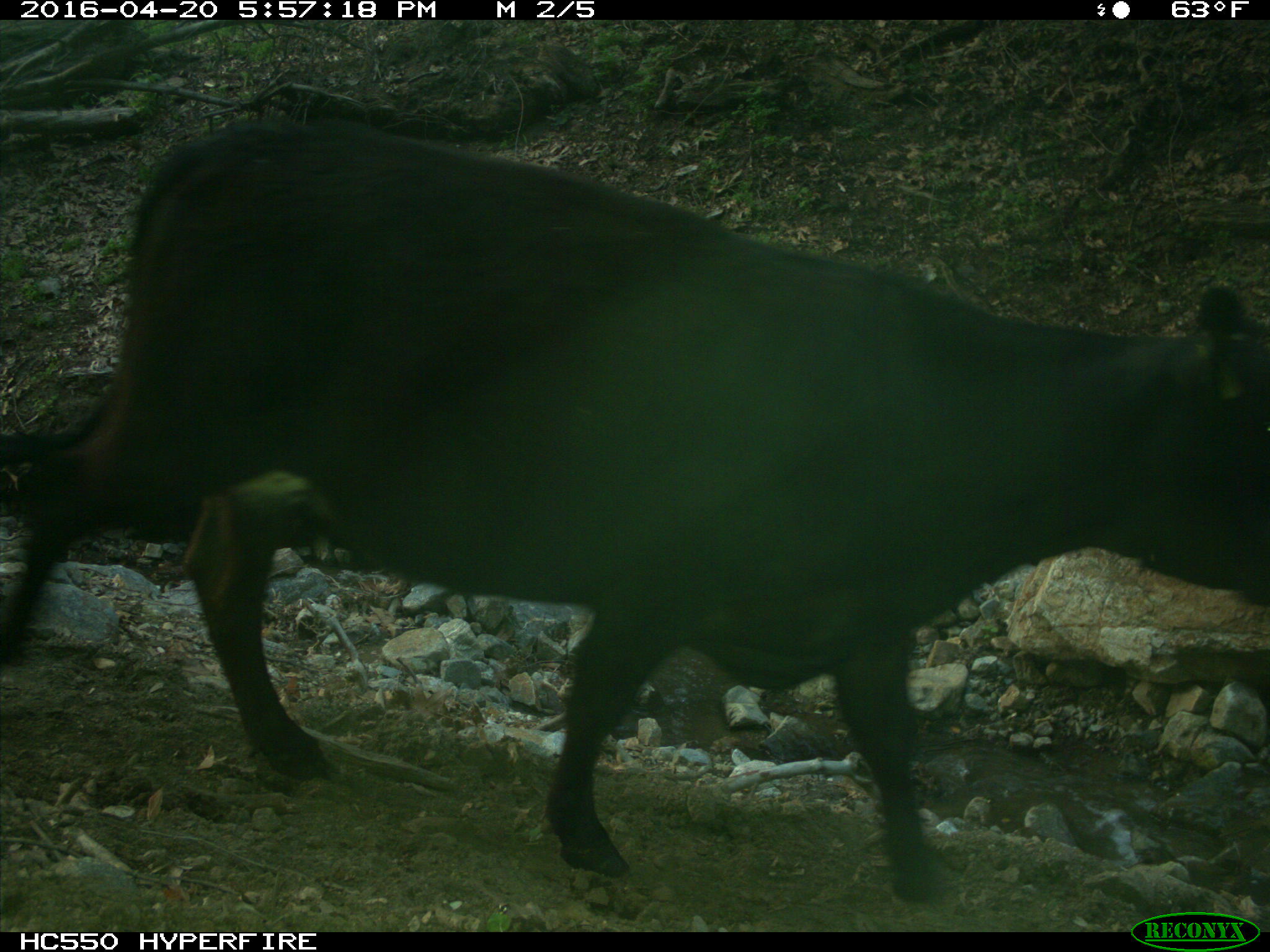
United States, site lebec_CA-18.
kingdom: Animalia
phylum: Chordata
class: Mammalia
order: Artiodactyla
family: Bovidae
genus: Bos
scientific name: Bos taurus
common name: domestic cow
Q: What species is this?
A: Bos taurus (domestic cow).